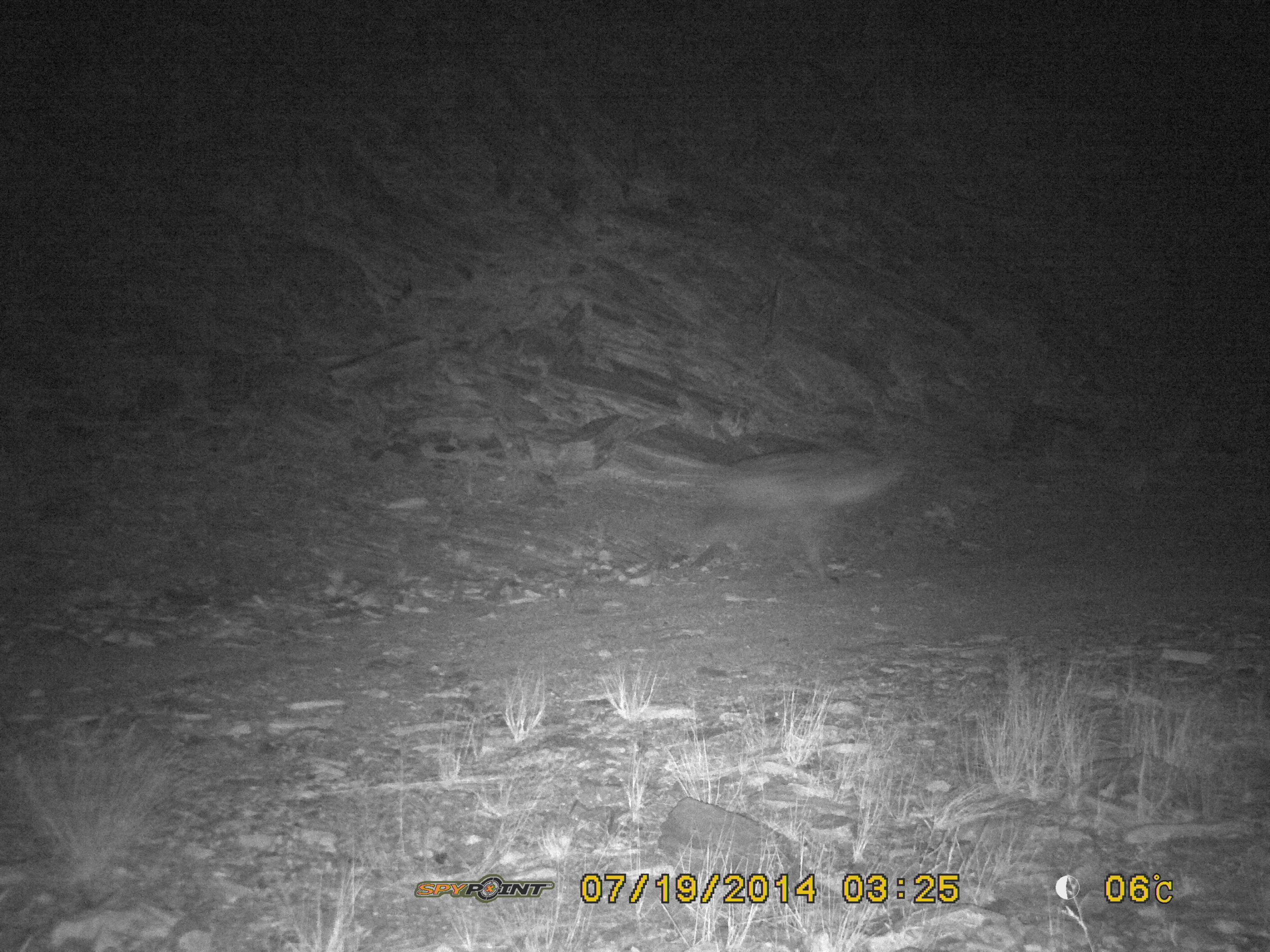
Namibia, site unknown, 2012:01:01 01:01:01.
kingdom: Animalia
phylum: Chordata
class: Mammalia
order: Carnivora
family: Hyaenidae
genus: Parahyaena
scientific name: Parahyaena brunnea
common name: brown hyena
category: hyaena brunnea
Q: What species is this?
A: Hyaena brunnea (brown hyena) (Parahyaena brunnea).